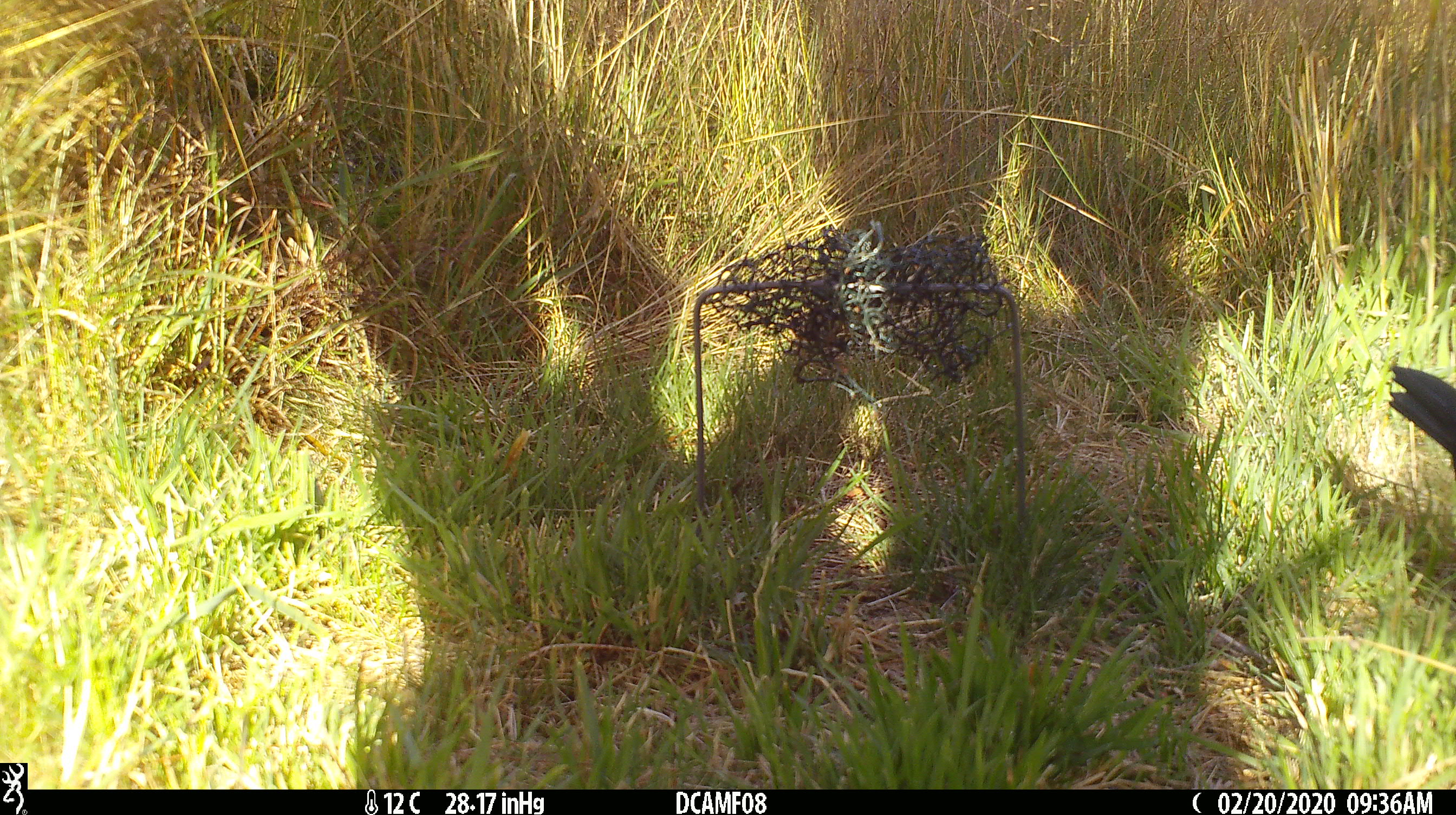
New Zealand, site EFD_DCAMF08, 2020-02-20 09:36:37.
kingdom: Animalia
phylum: Chordata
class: Aves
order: Passeriformes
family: Turdidae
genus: Turdus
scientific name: Turdus merula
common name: eurasian blackbird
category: blackbird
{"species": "blackbird (eurasian blackbird) (Turdus merula)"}